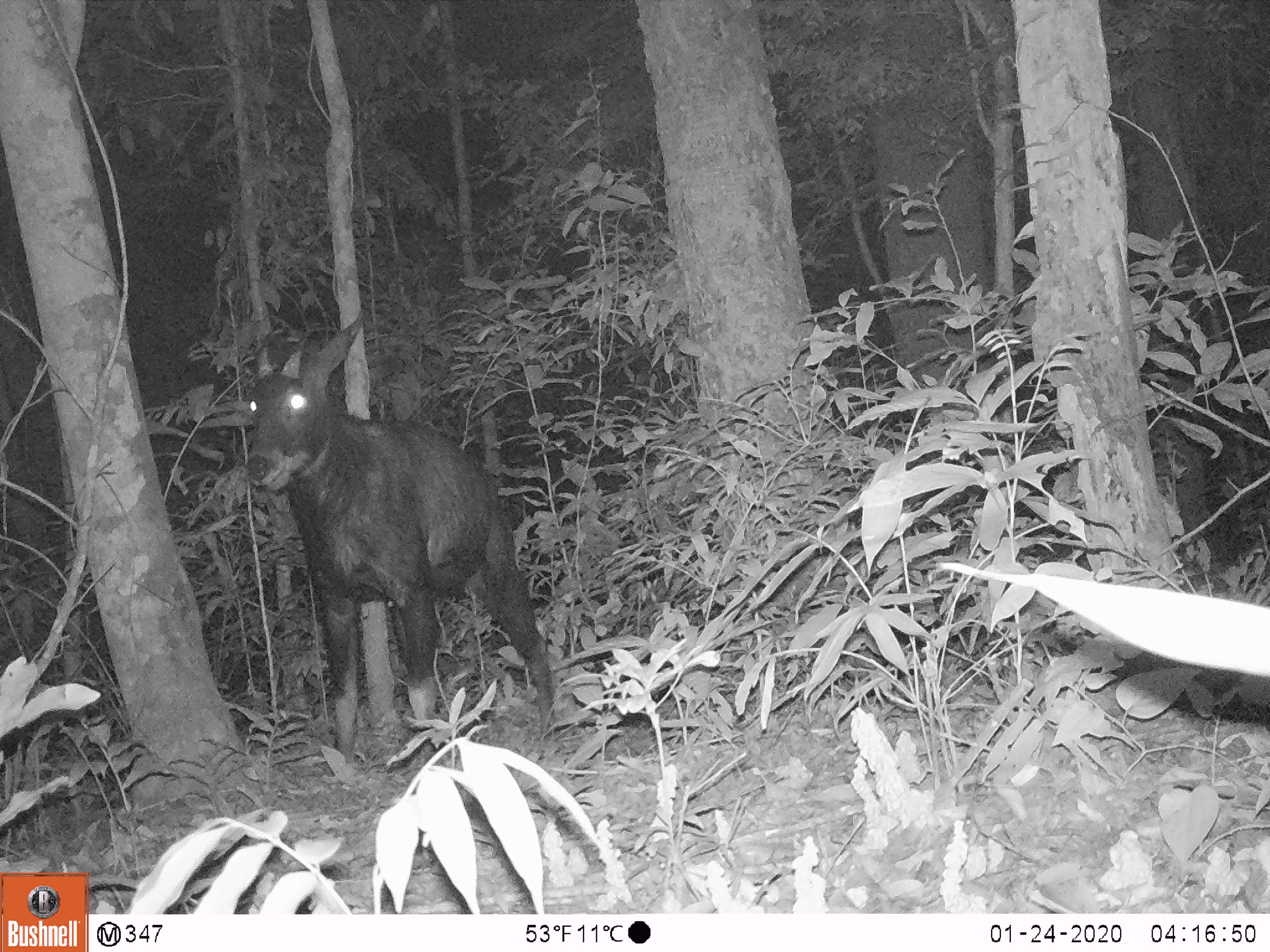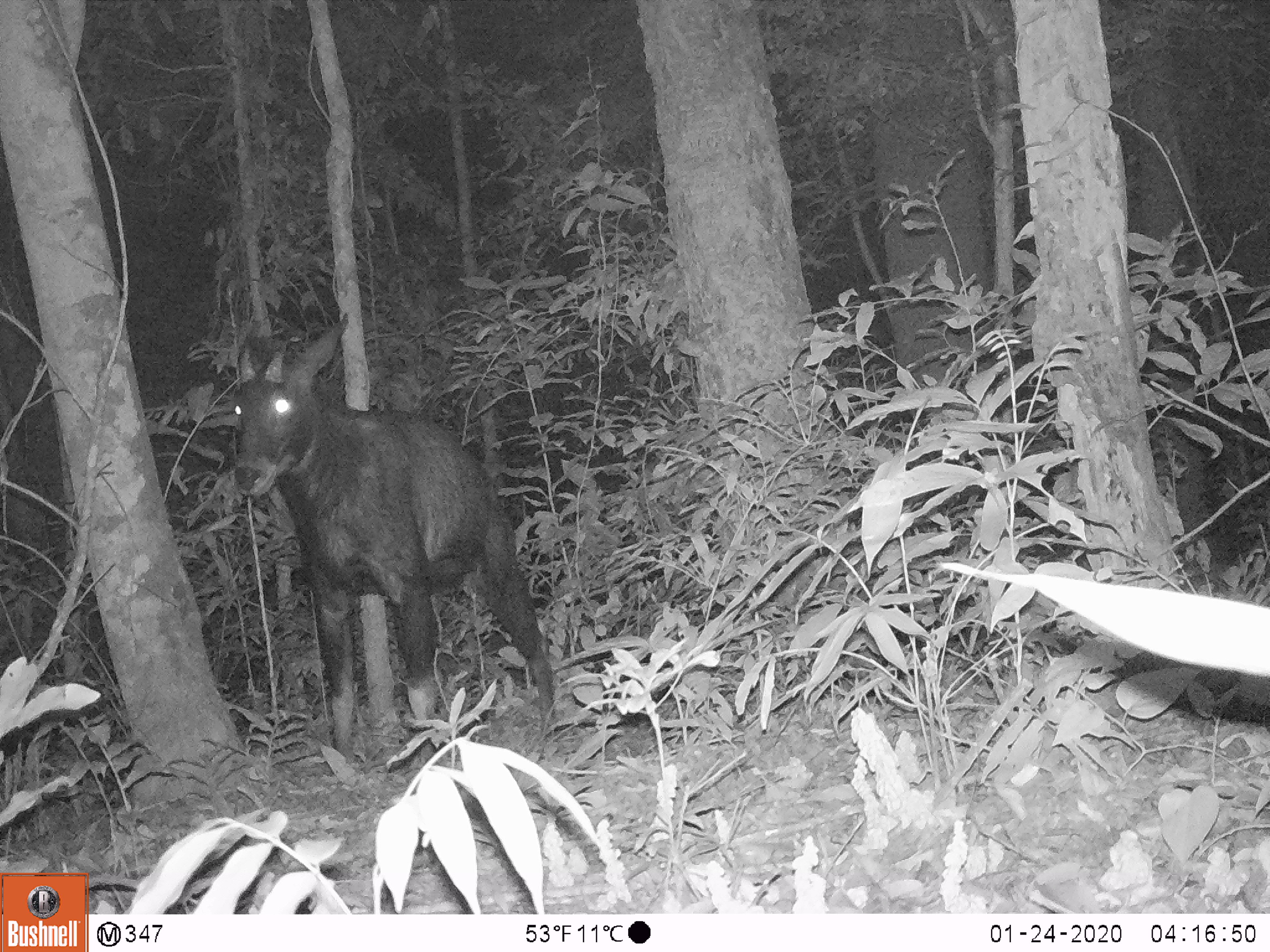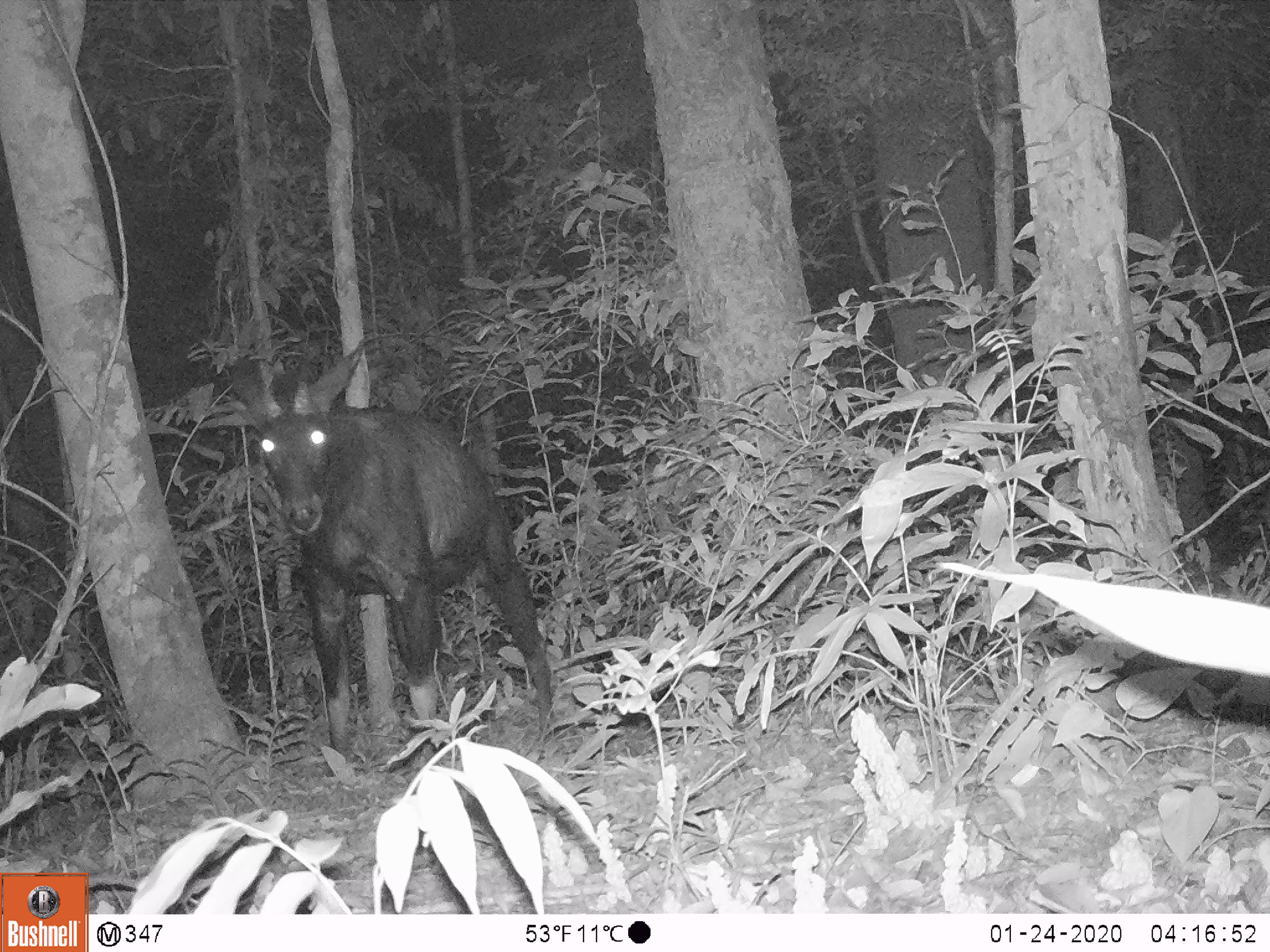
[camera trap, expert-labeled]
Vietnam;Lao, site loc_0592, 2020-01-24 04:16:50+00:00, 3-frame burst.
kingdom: Animalia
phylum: Chordata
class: Mammalia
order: Artiodactyla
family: Bovidae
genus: Capricornis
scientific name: Capricornis sumatraensis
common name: chinese serow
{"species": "chinese serow (Capricornis sumatraensis)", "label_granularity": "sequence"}